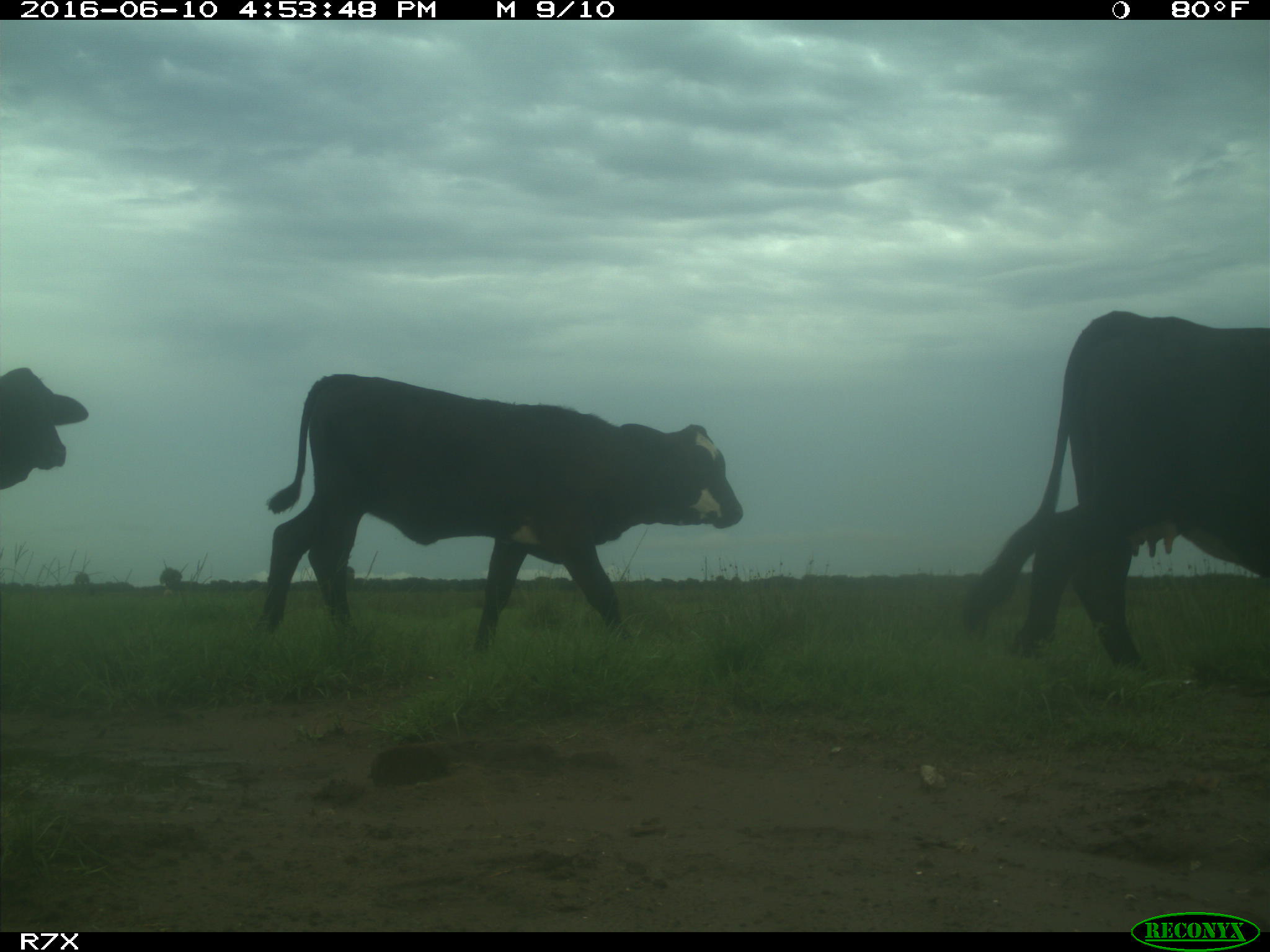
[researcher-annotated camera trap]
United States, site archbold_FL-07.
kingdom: Animalia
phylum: Chordata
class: Mammalia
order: Artiodactyla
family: Bovidae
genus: Bos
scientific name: Bos taurus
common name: domestic cow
Bos taurus (domestic cow).